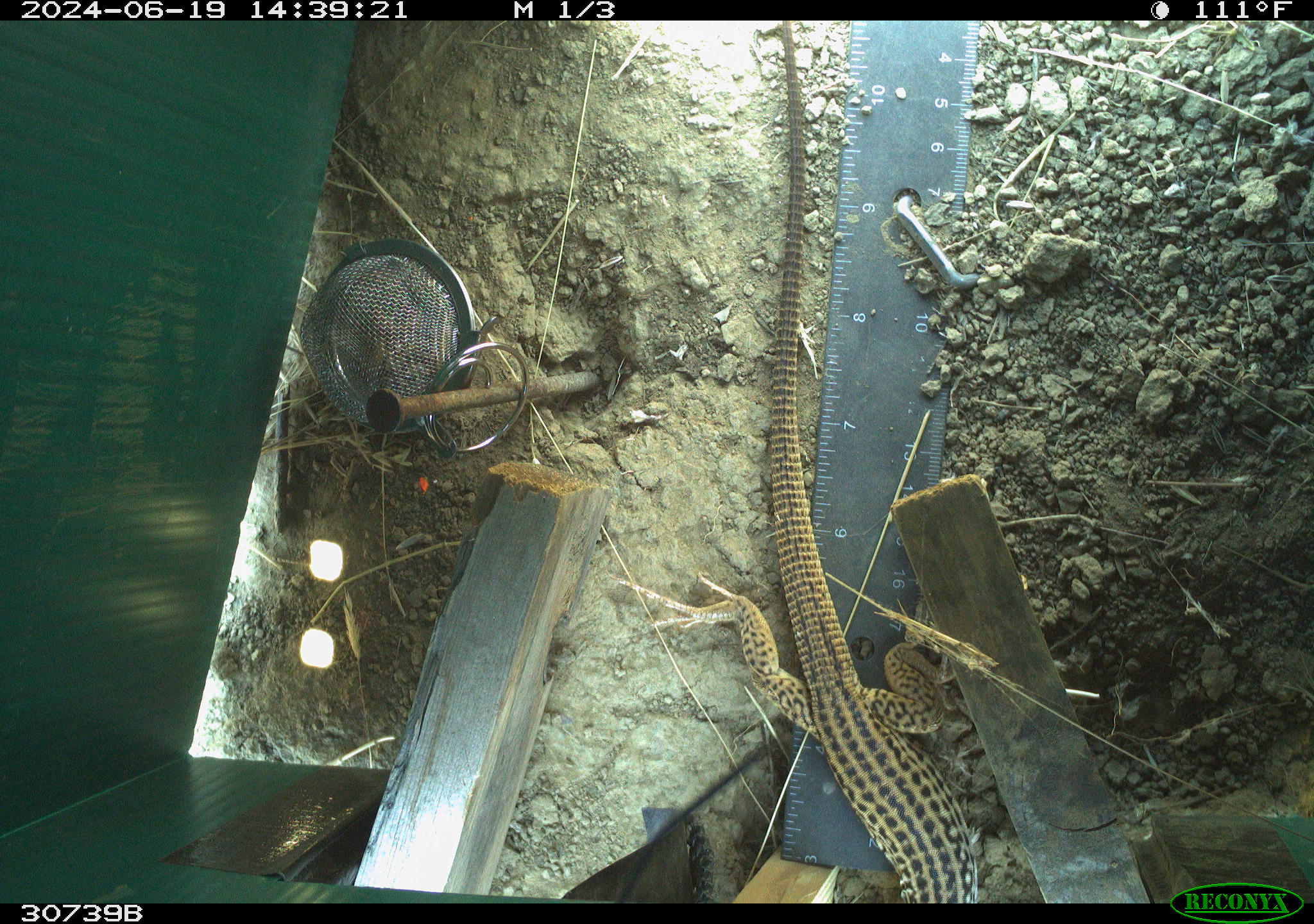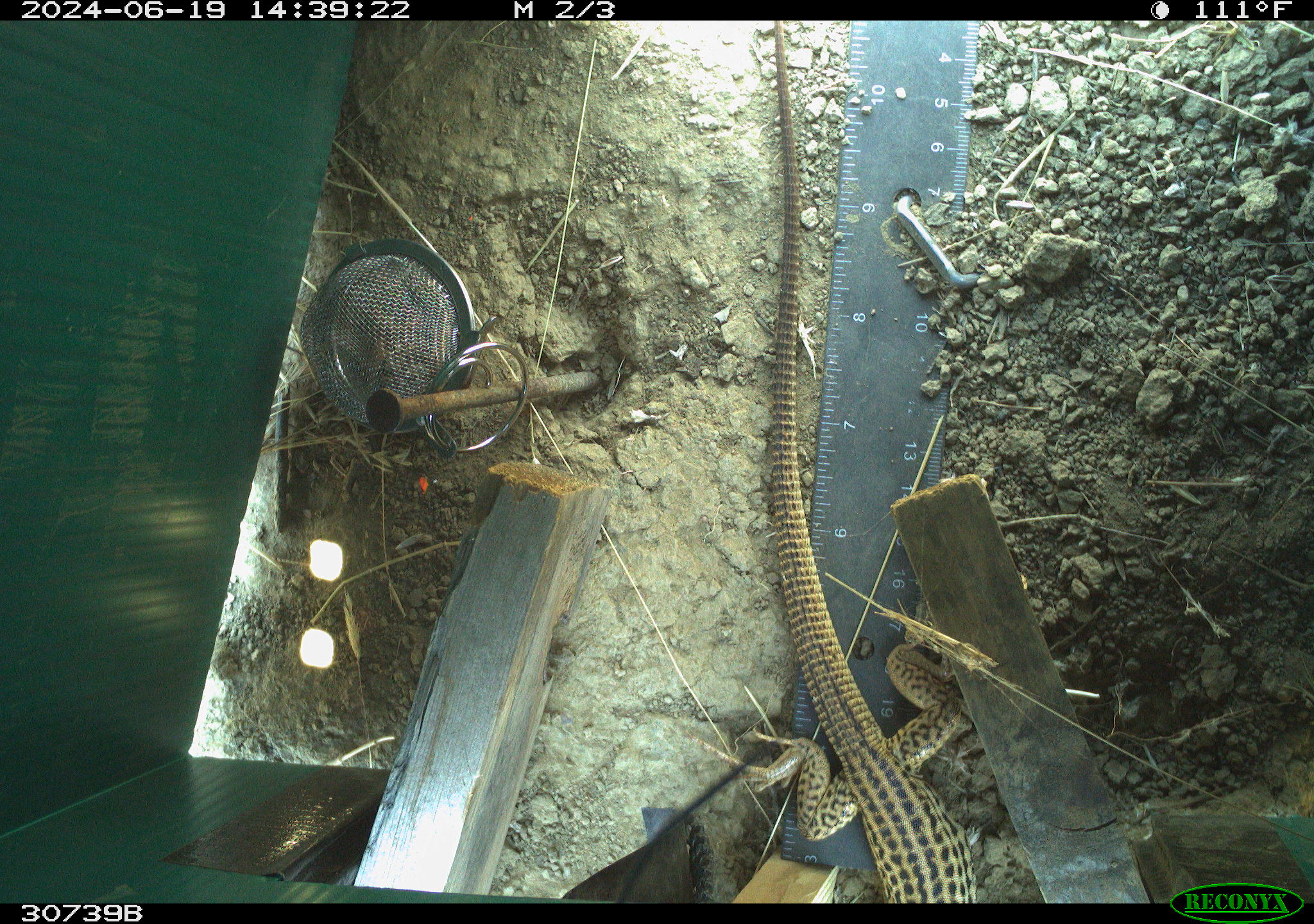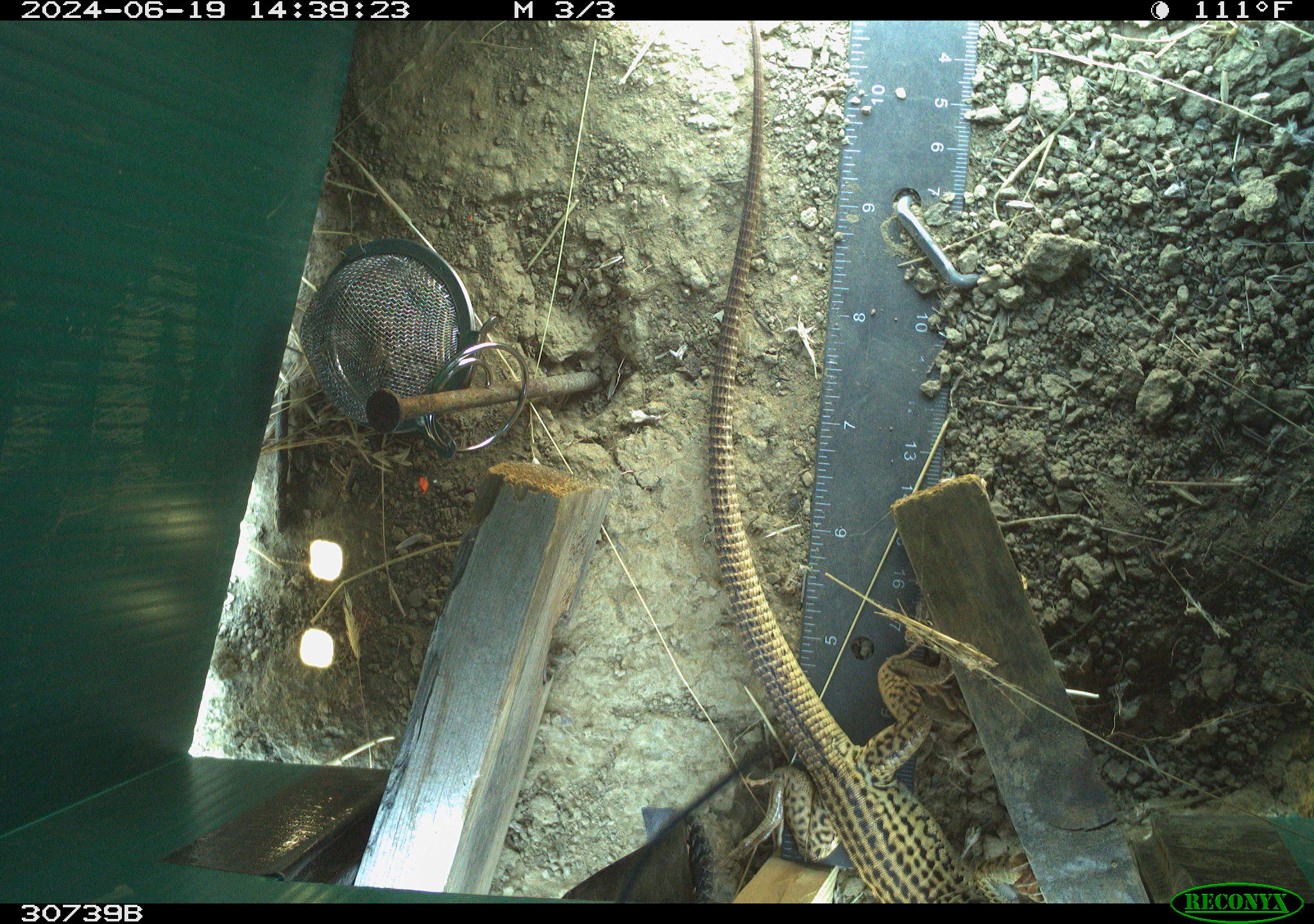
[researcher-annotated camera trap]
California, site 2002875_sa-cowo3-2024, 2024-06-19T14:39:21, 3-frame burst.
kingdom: Animalia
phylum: Chordata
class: Reptilia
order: Squamata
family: Teiidae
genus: Aspidoscelis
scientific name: Aspidoscelis tigris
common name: western whiptail